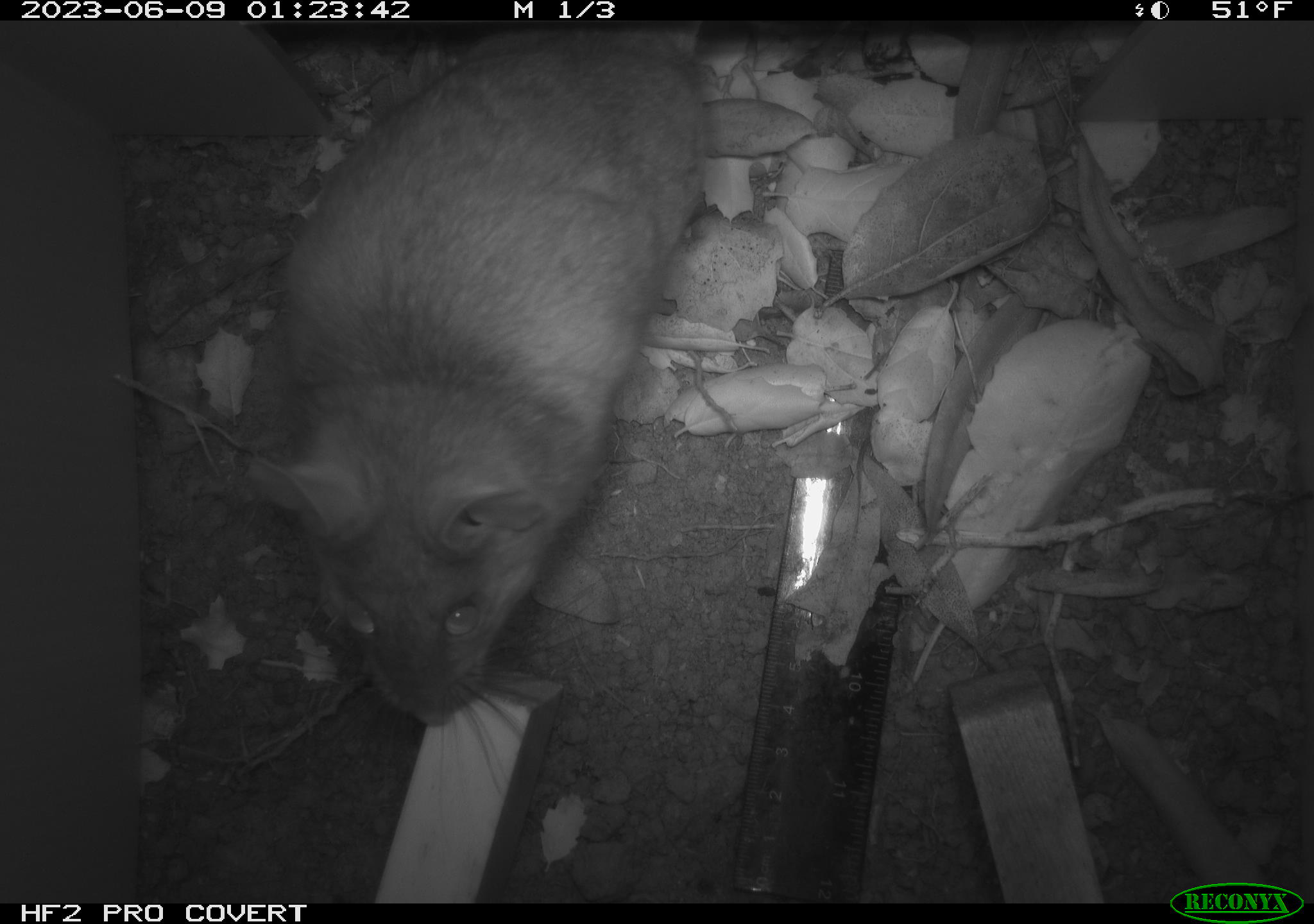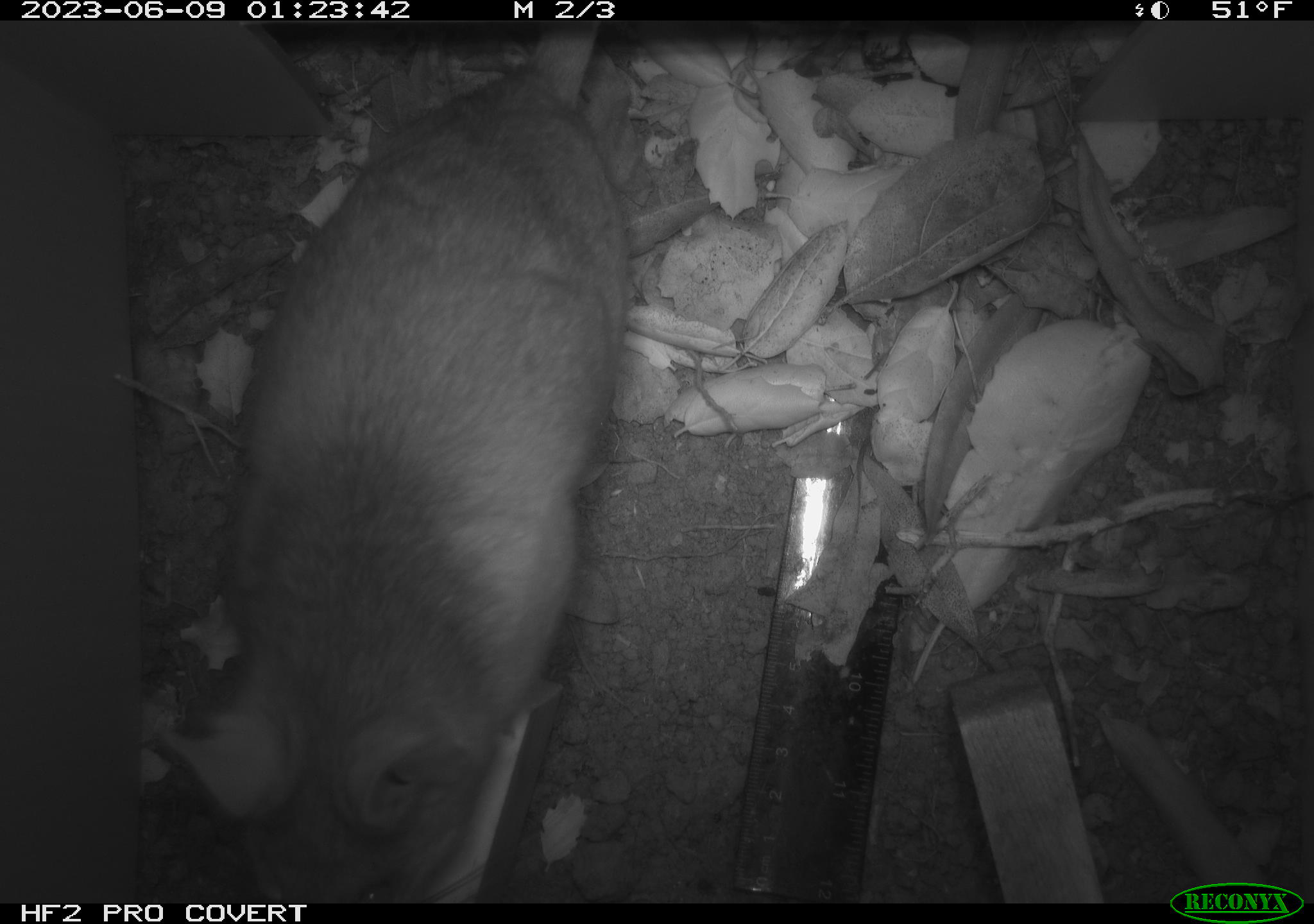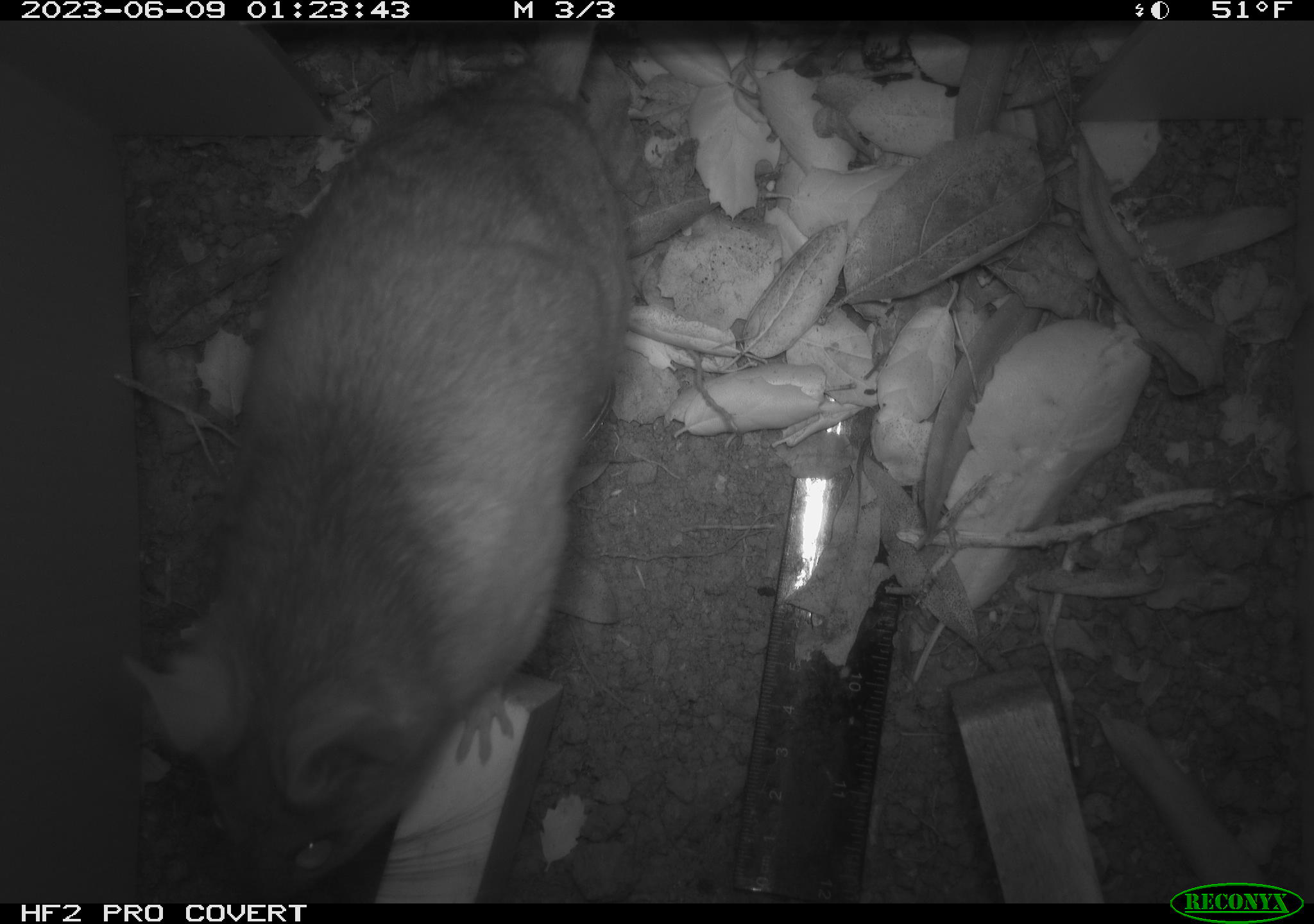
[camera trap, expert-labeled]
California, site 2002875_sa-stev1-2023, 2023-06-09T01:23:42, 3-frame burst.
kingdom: Animalia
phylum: Chordata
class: Mammalia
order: Rodentia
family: Cricetidae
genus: Neotoma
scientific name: Neotoma fuscipes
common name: dusky-footed woodrat